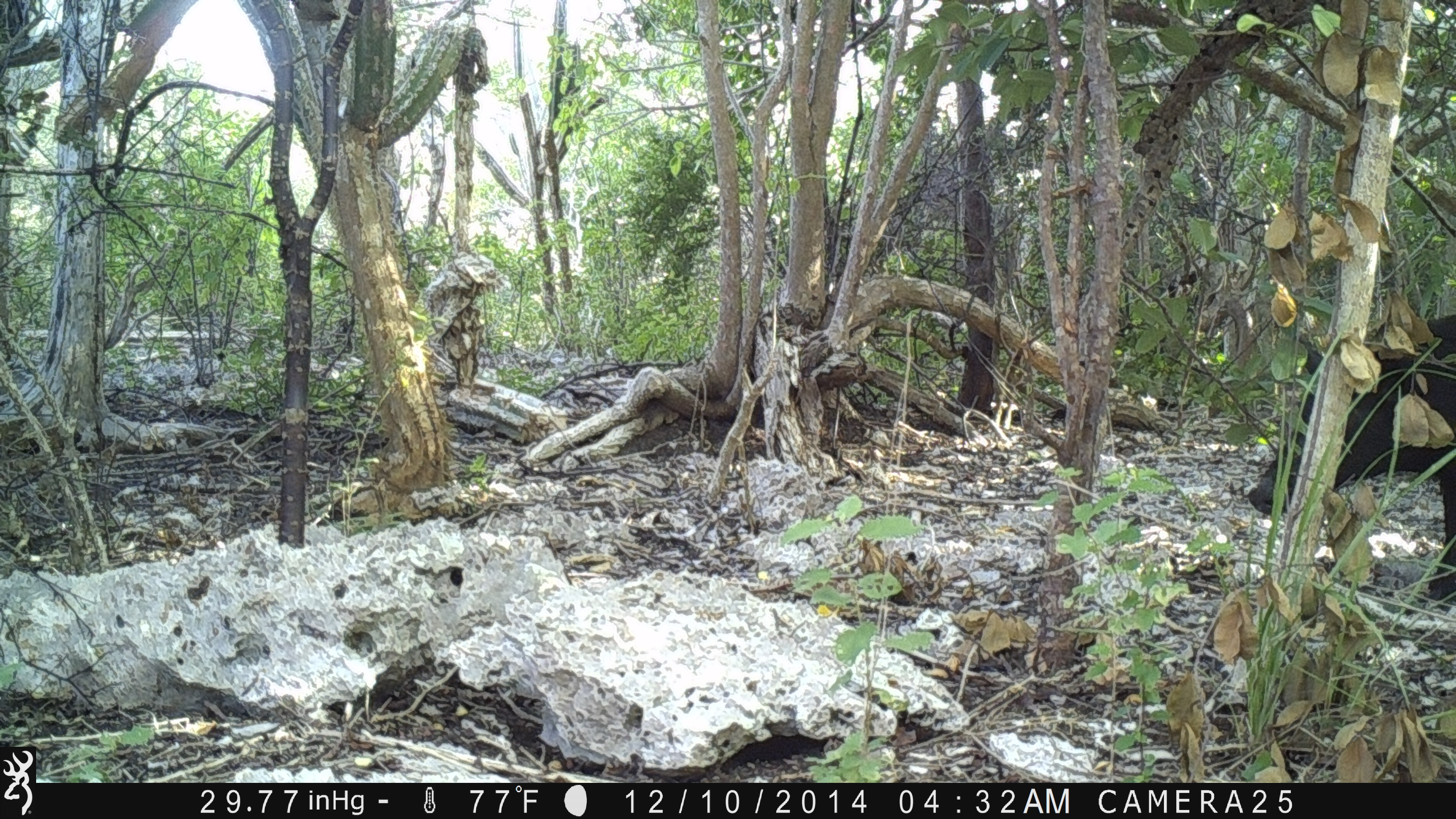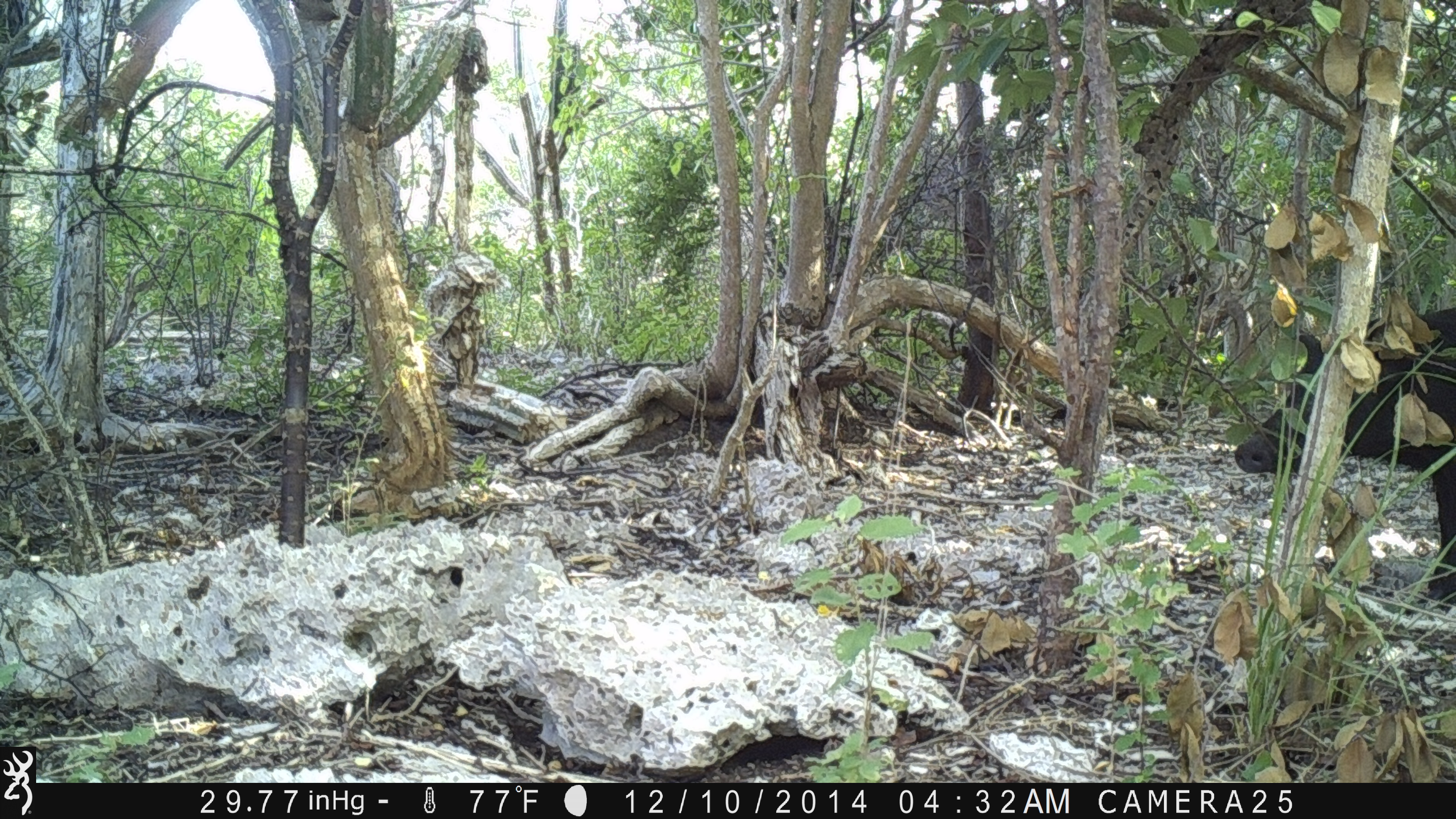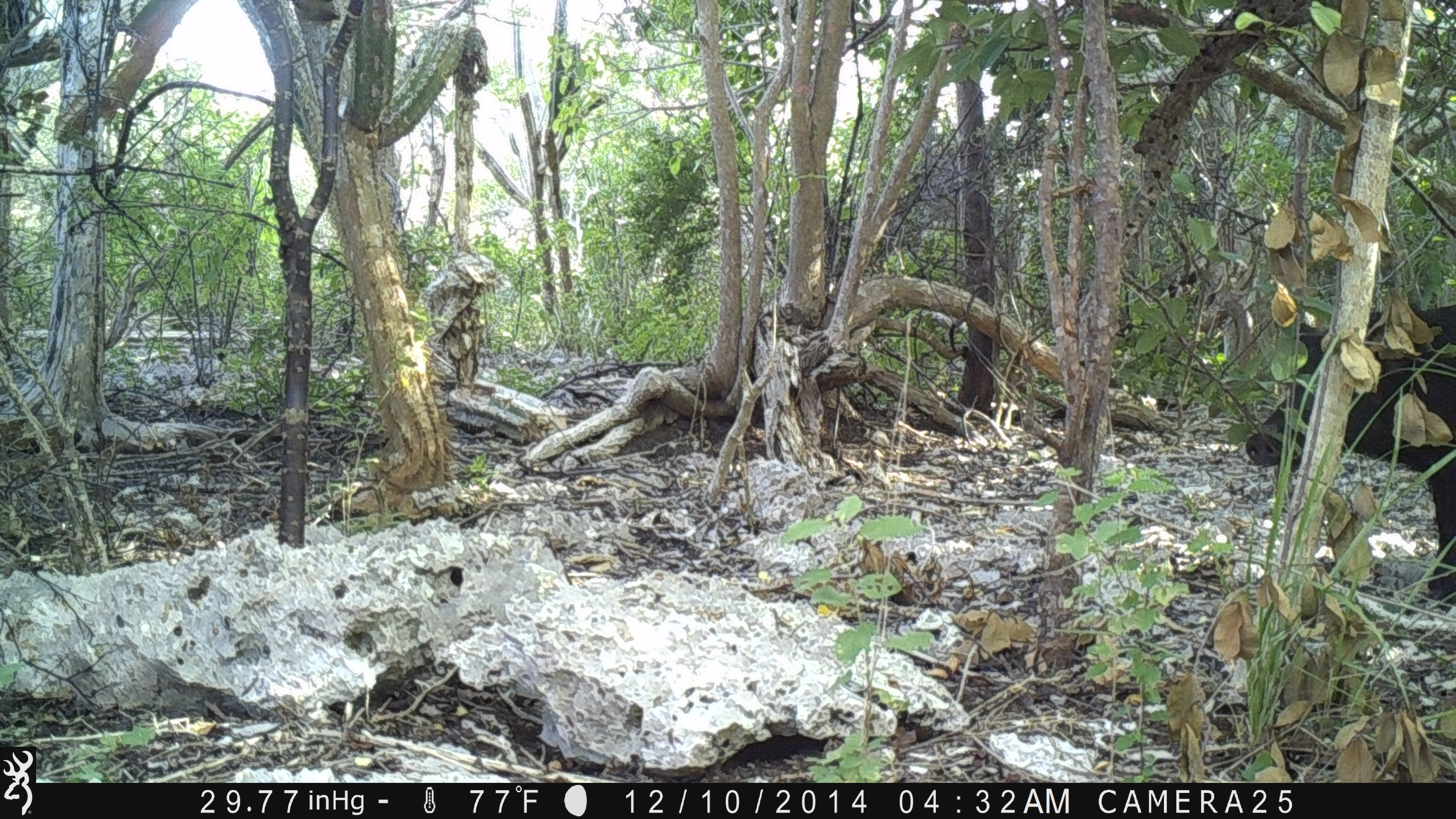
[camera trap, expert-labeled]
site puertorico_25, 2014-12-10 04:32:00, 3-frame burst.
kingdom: Animalia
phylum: Chordata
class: Mammalia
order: Artiodactyla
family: Suidae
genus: Sus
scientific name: Sus scrofa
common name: pig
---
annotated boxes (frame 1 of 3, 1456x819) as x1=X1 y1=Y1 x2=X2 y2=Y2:
pig: x1=1249 y1=301 x2=1456 y2=617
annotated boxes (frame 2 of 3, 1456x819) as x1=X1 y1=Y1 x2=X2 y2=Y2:
pig: x1=1234 y1=292 x2=1455 y2=614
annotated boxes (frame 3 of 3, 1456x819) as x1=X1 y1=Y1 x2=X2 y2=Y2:
pig: x1=1244 y1=285 x2=1454 y2=611